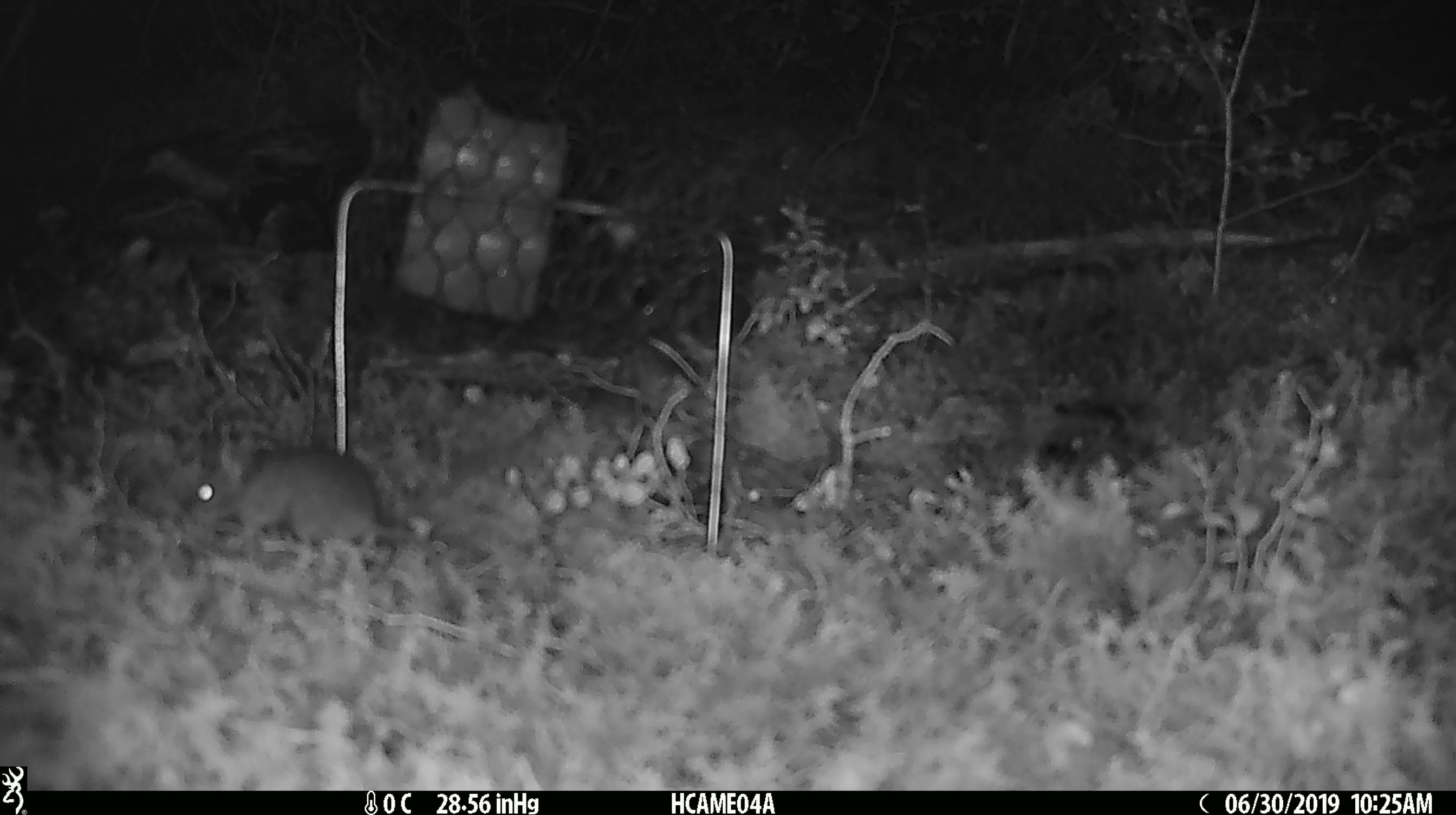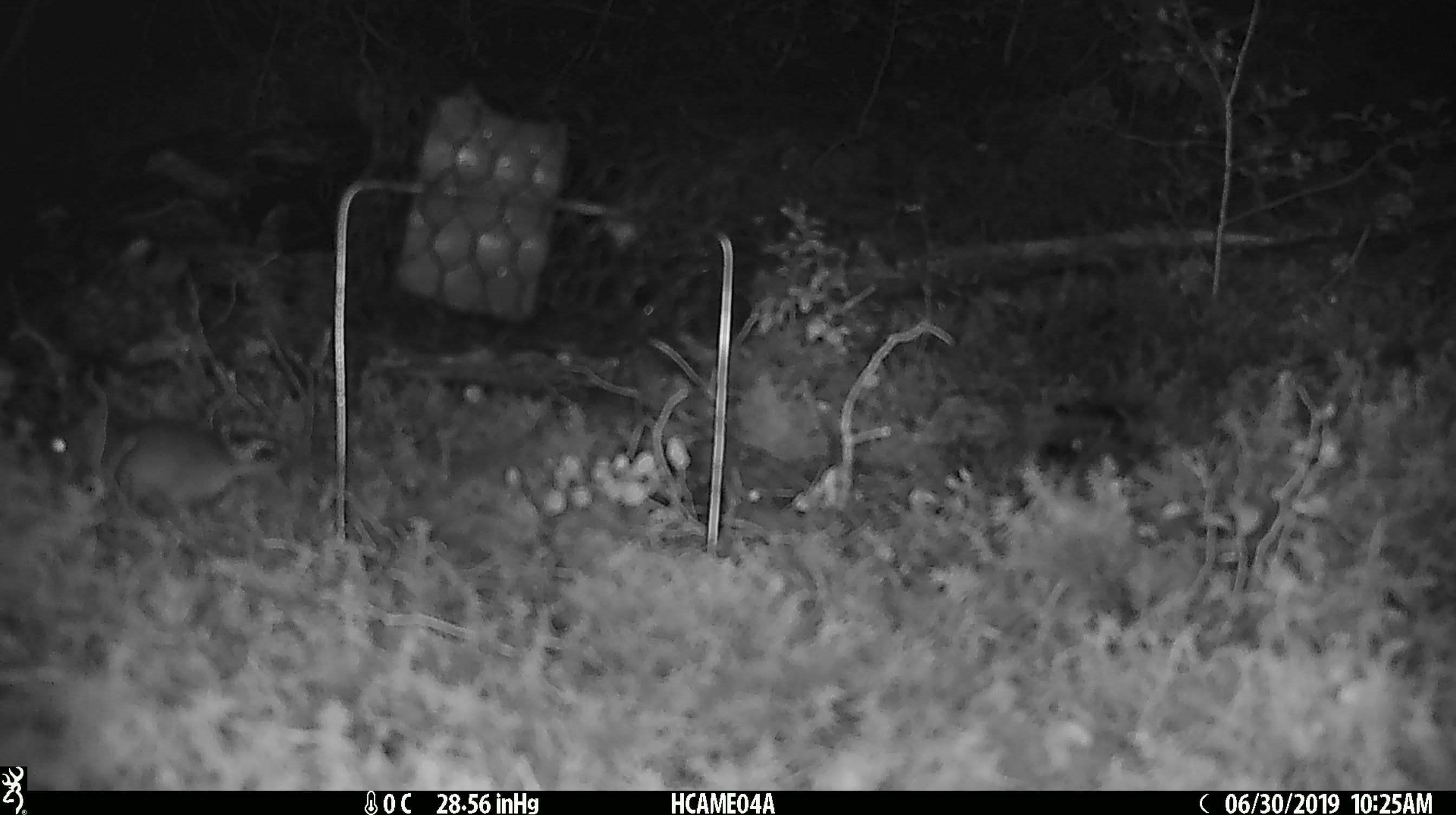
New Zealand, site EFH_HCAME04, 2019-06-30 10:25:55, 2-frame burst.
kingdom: Animalia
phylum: Chordata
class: Mammalia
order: Rodentia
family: Muridae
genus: Mus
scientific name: Mus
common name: mouse